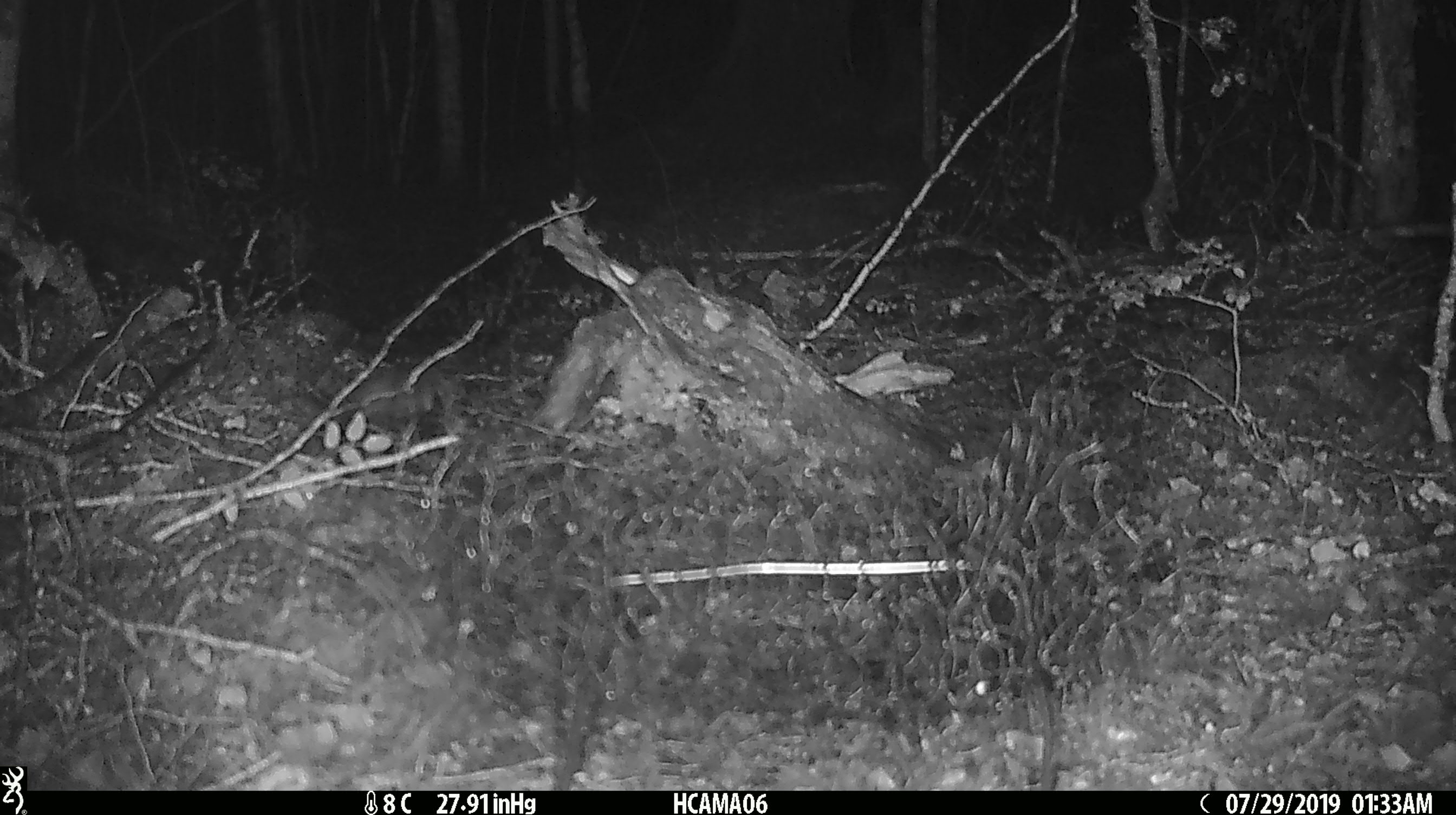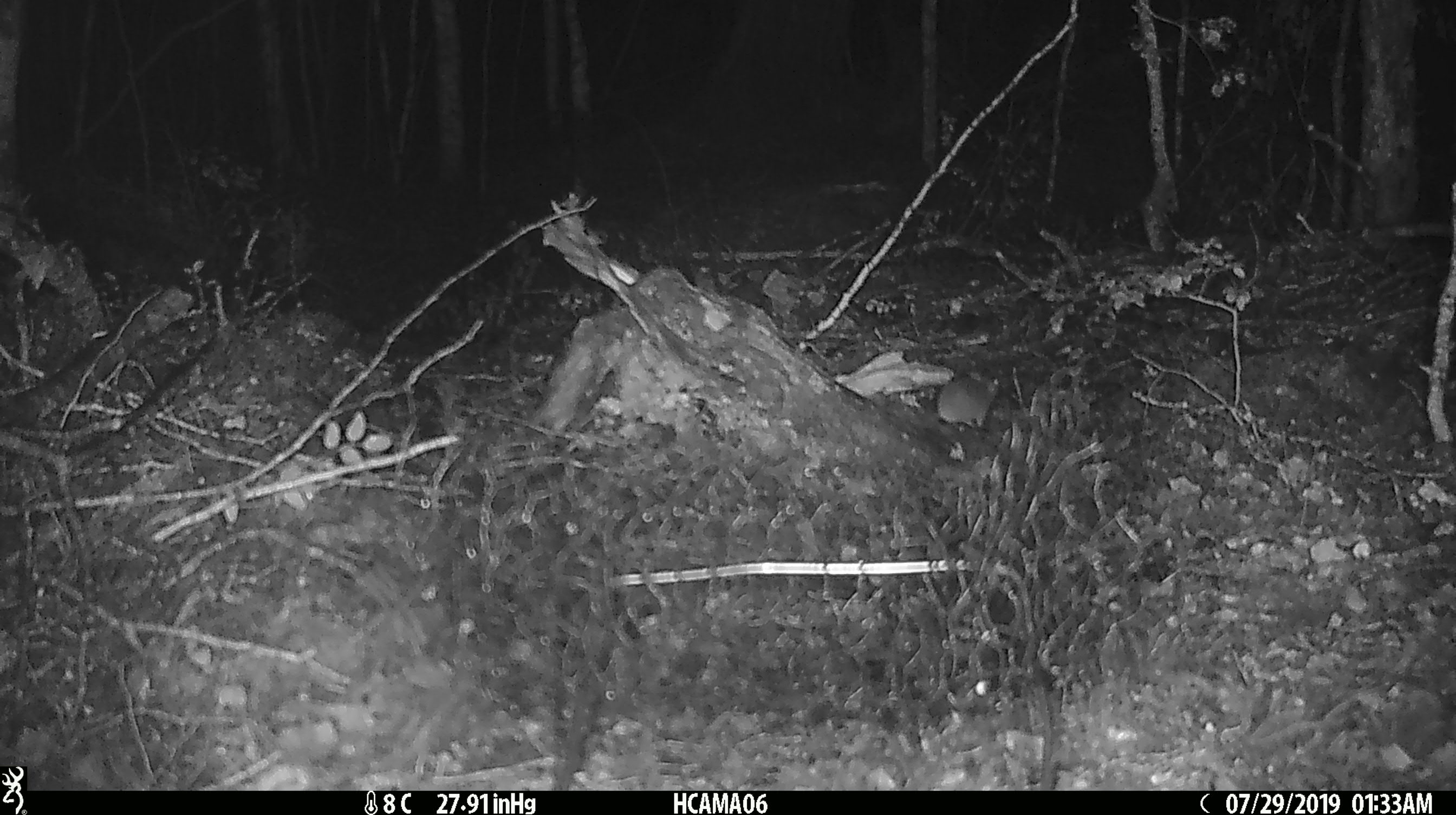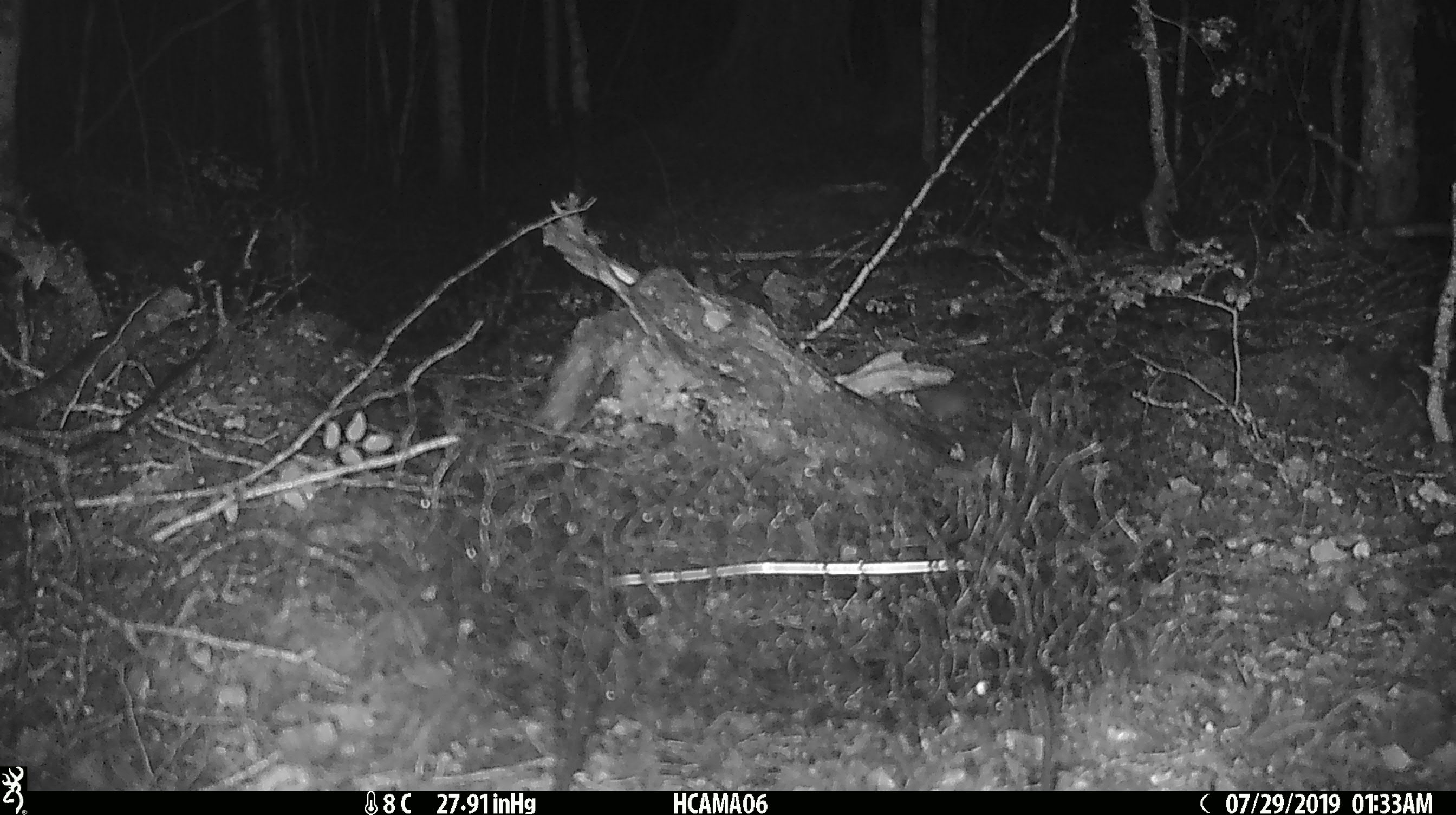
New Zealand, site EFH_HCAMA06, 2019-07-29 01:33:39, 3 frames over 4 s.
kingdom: Animalia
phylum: Chordata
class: Mammalia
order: Rodentia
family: Muridae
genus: Mus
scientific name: Mus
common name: mouse